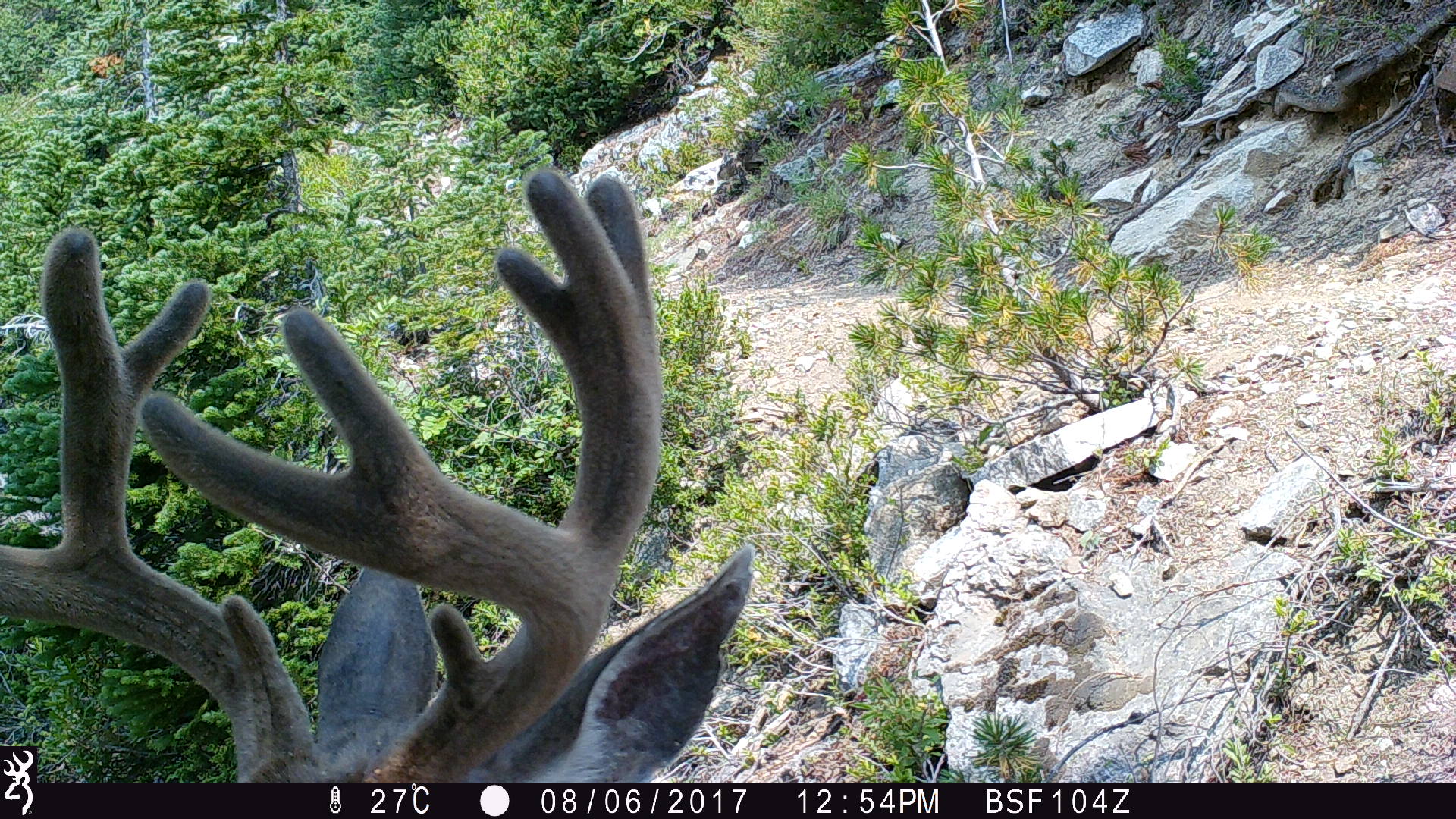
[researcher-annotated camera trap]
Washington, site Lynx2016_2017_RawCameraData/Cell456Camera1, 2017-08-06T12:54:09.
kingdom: Animalia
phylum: Chordata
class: Mammalia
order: Artiodactyla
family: Cervidae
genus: Odocoileus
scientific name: Odocoileus hemionus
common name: mule deer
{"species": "Odocoileus hemionus (mule deer)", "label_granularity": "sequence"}